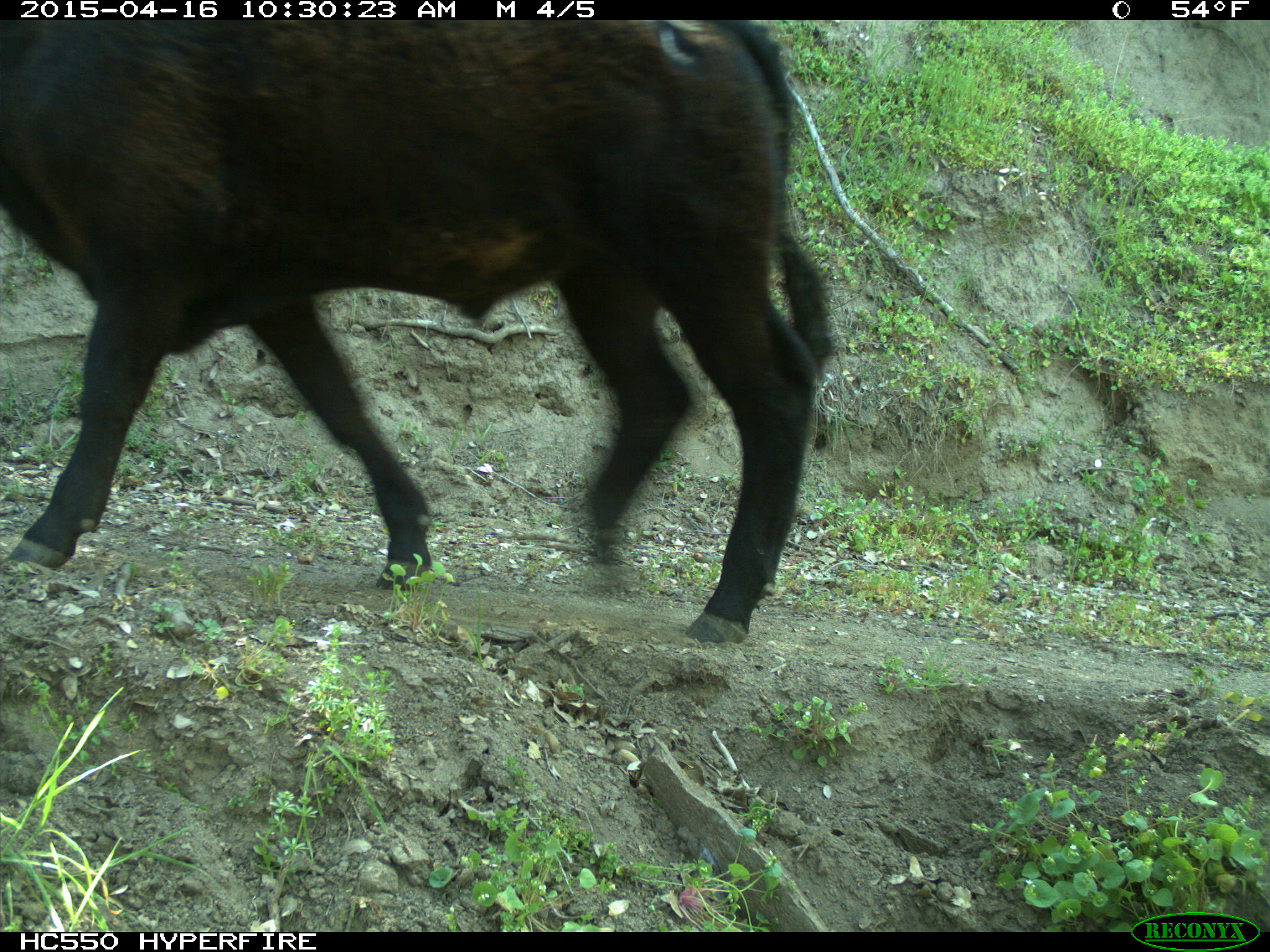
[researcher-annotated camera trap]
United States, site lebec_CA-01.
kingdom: Animalia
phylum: Chordata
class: Mammalia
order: Artiodactyla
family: Bovidae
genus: Bos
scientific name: Bos taurus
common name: domestic cow